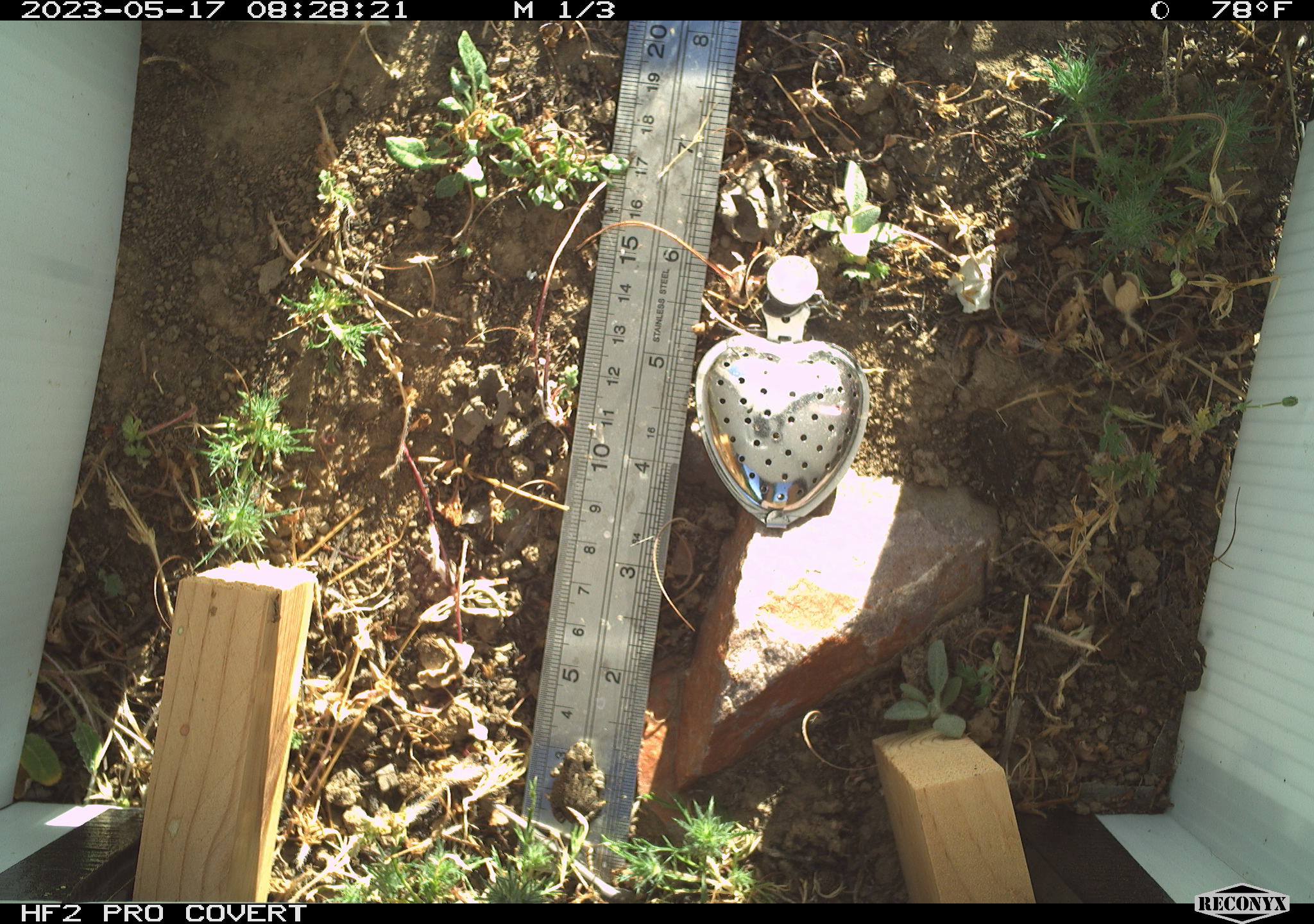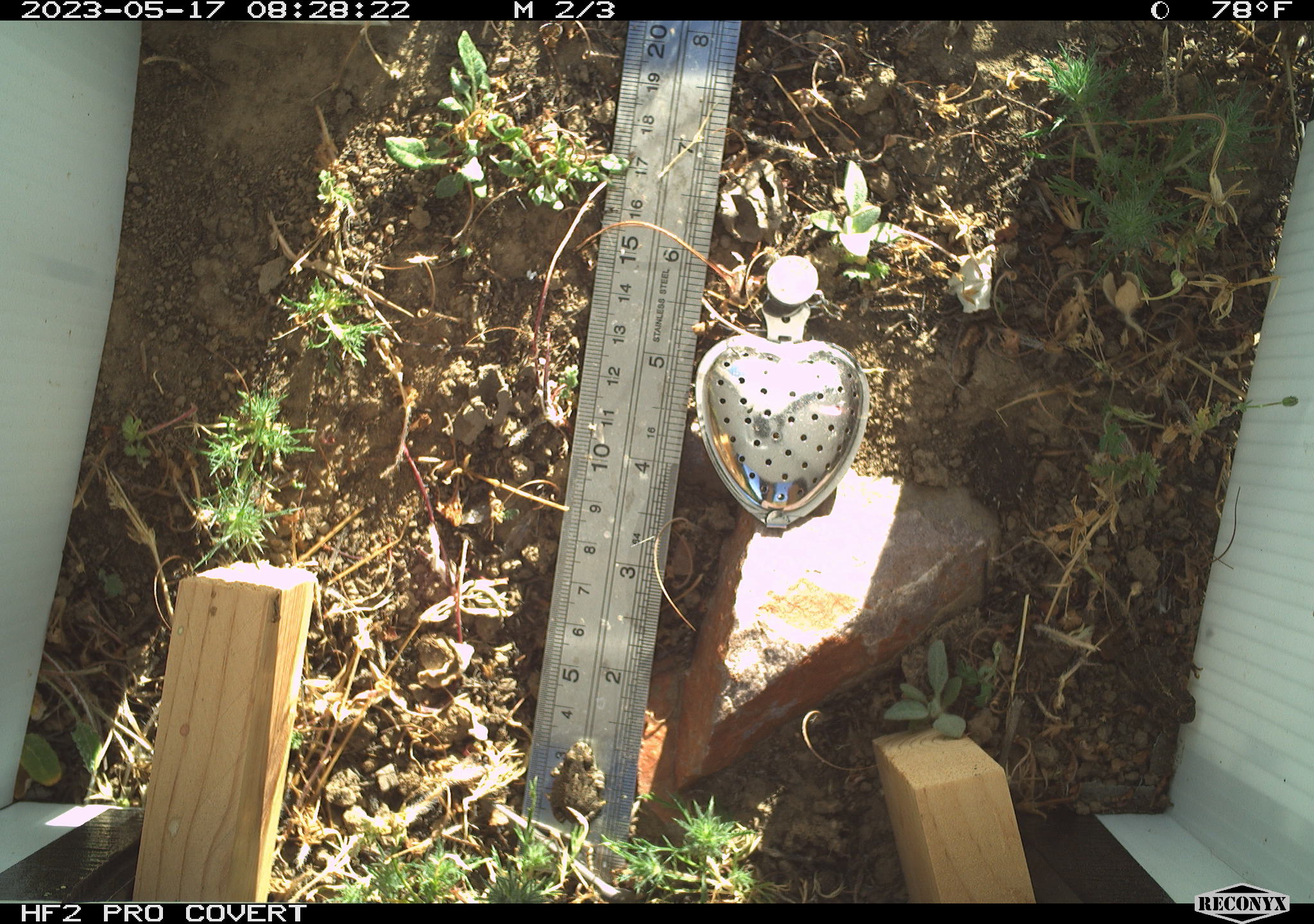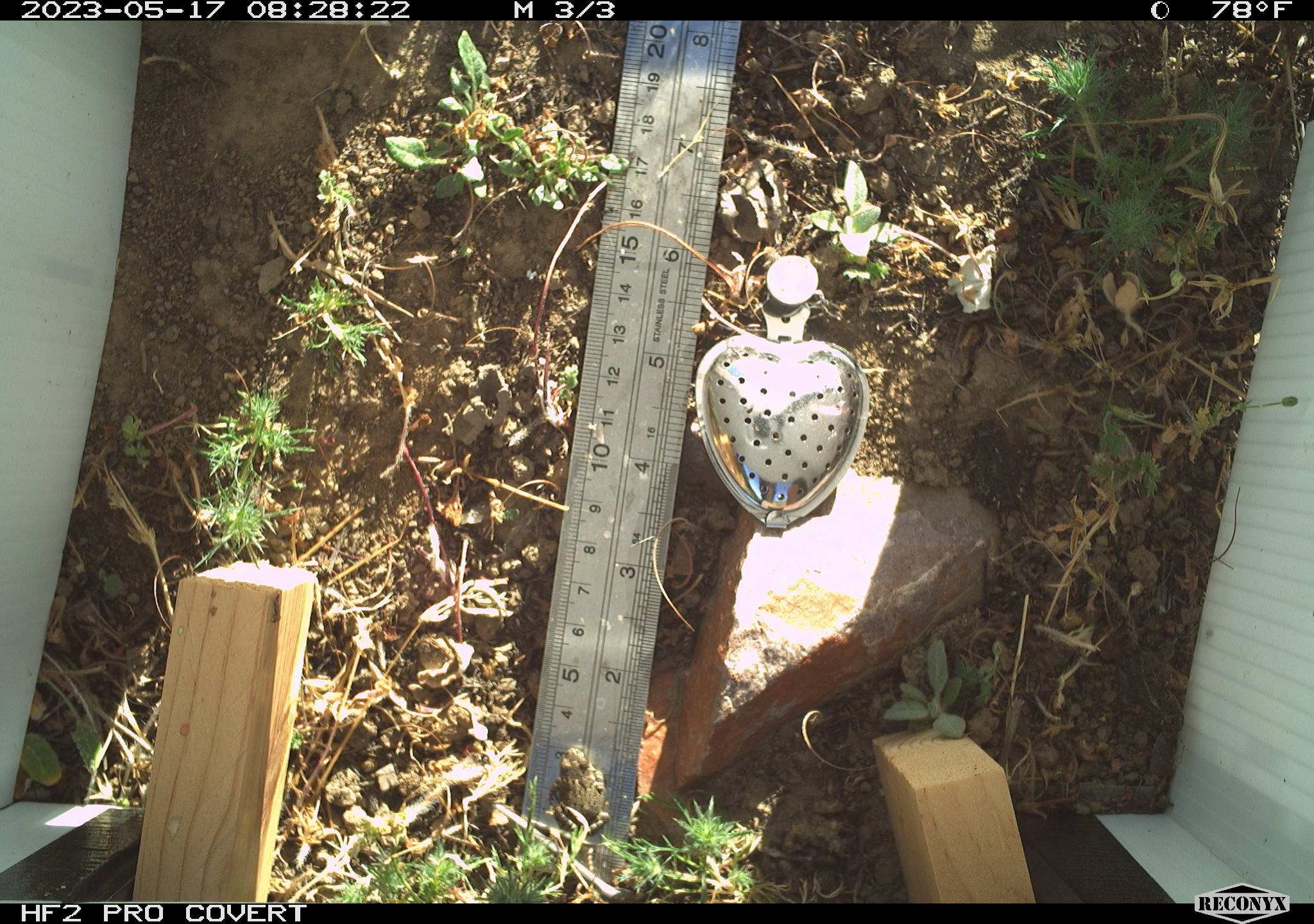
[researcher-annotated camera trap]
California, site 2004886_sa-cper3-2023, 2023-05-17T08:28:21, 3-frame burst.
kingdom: Animalia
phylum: Chordata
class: Amphibia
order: Anura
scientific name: Anura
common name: frogs